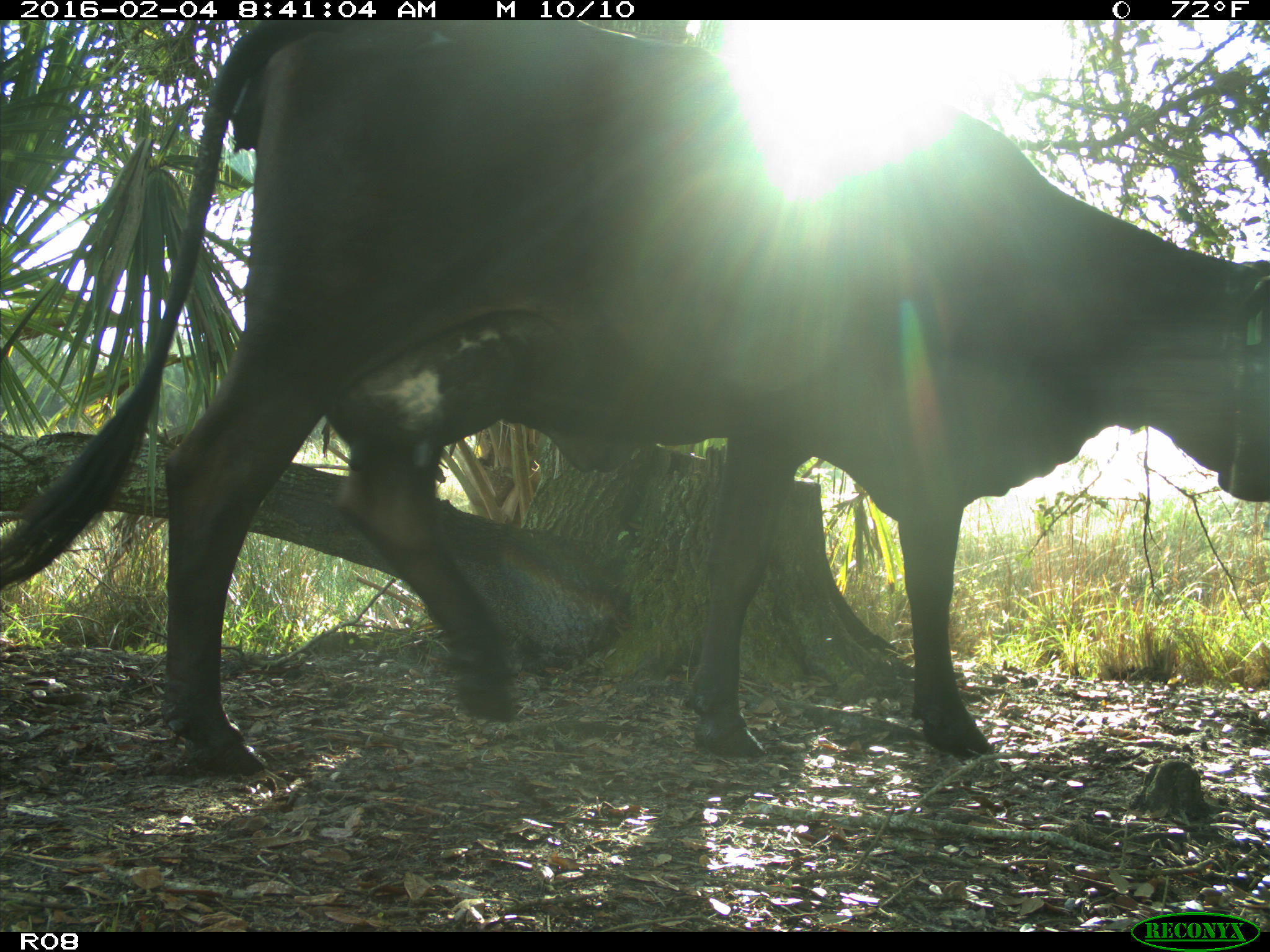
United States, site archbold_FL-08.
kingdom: Animalia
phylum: Chordata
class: Mammalia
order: Artiodactyla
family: Bovidae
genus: Bos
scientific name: Bos taurus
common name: domestic cow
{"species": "Bos taurus (domestic cow)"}